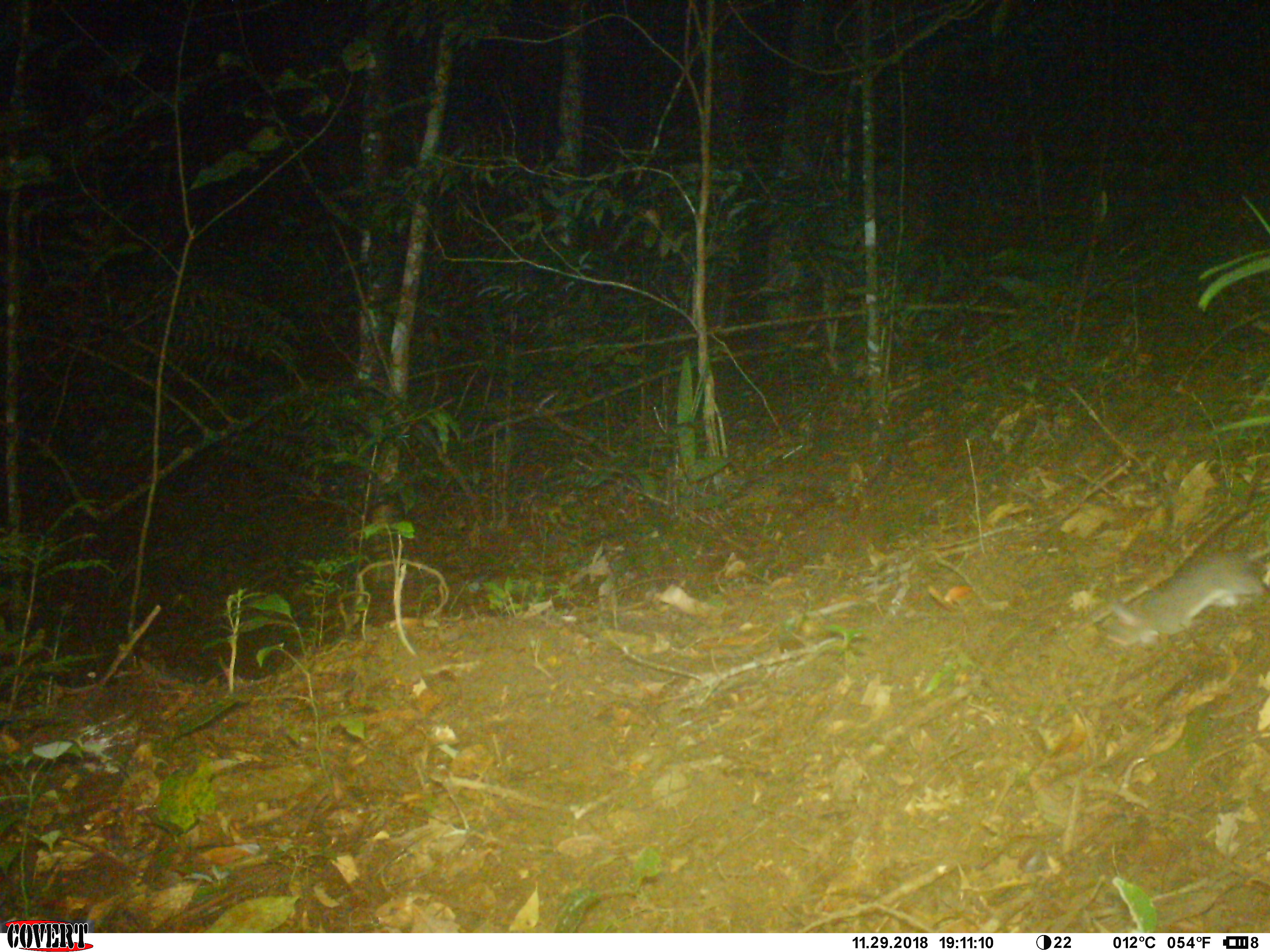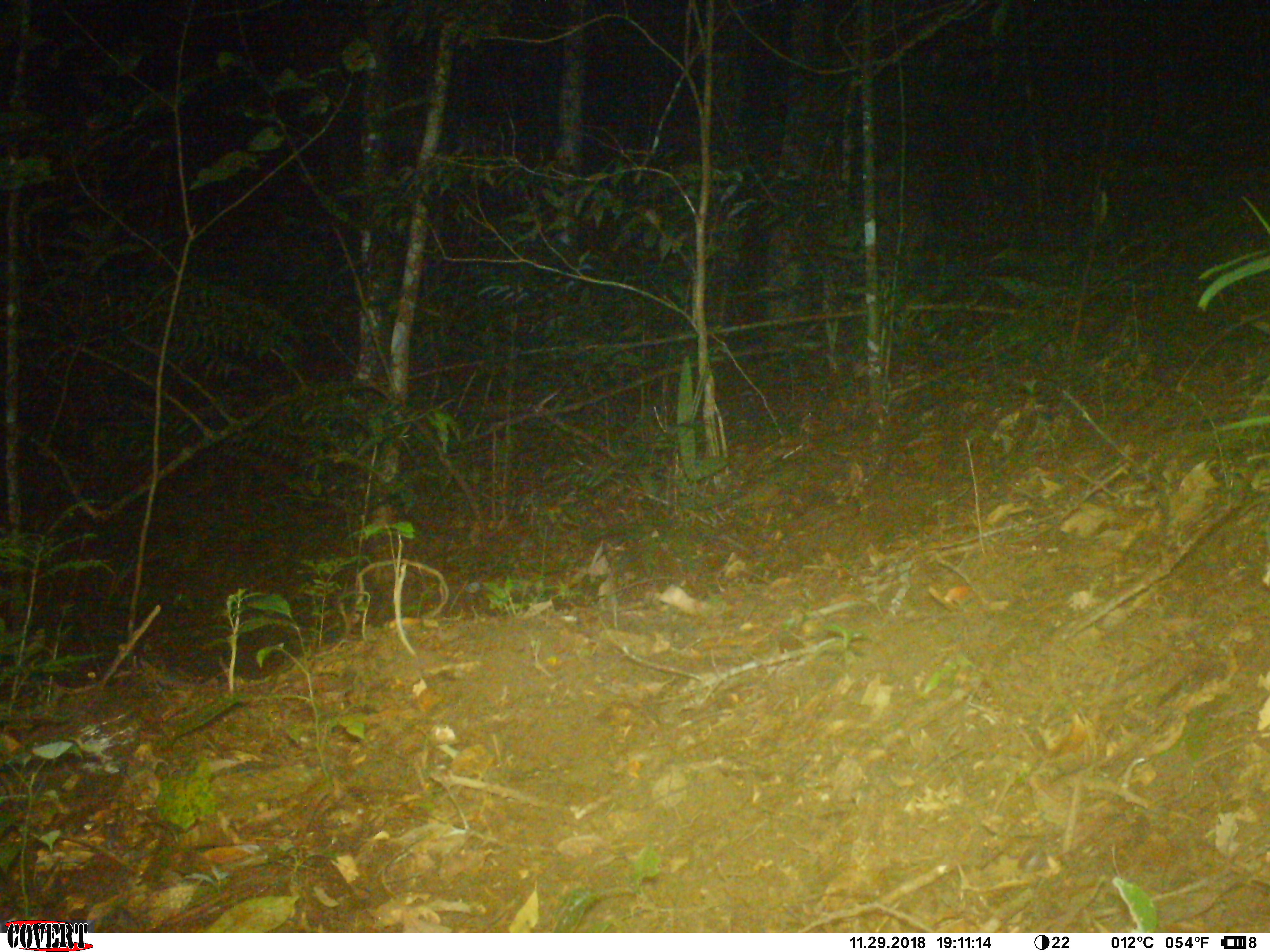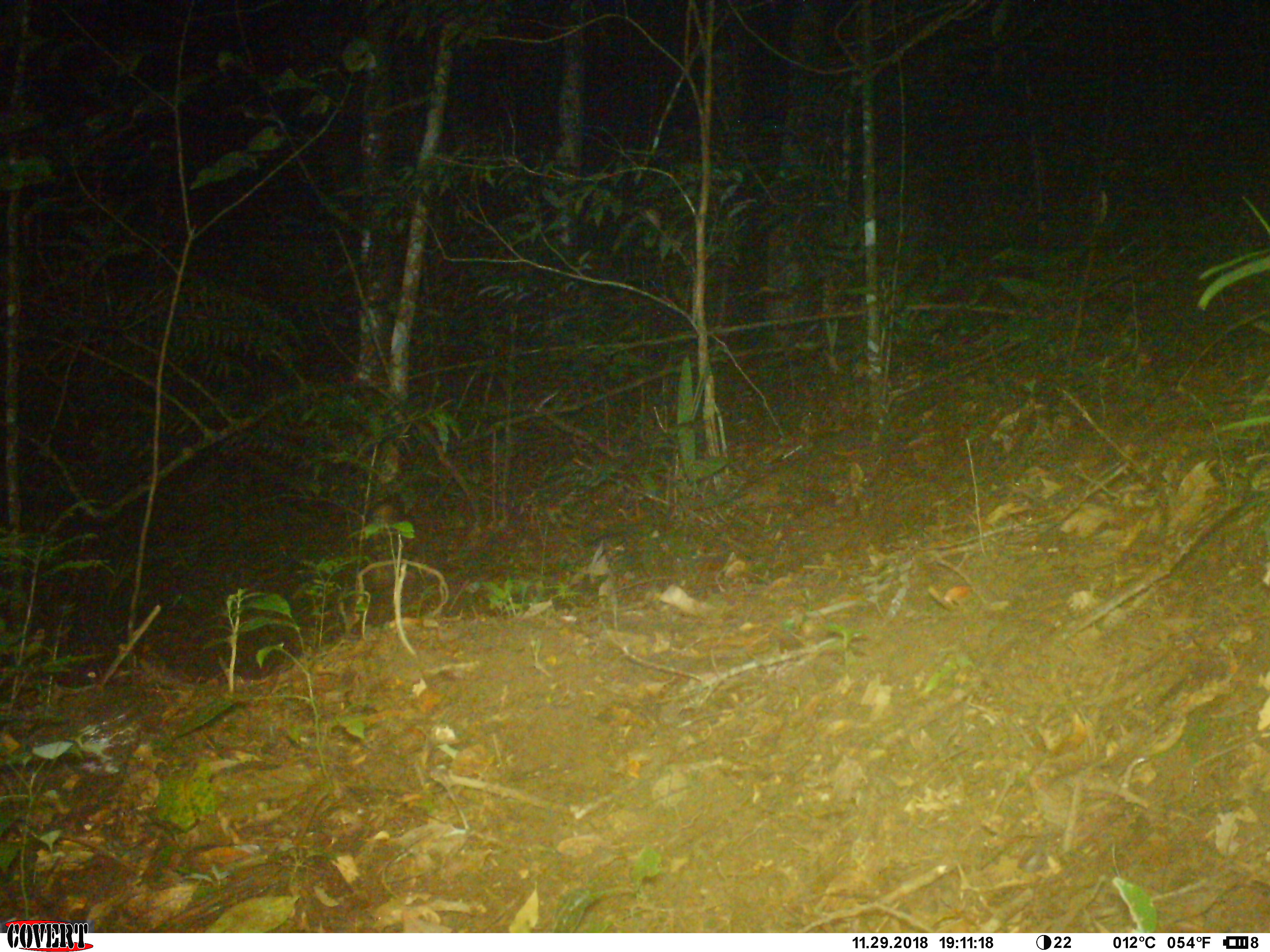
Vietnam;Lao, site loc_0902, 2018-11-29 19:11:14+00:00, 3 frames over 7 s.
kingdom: Animalia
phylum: Chordata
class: Mammalia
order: Rodentia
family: Muridae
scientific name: Muridae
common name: old-world mice and rats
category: unidentified murid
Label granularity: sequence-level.